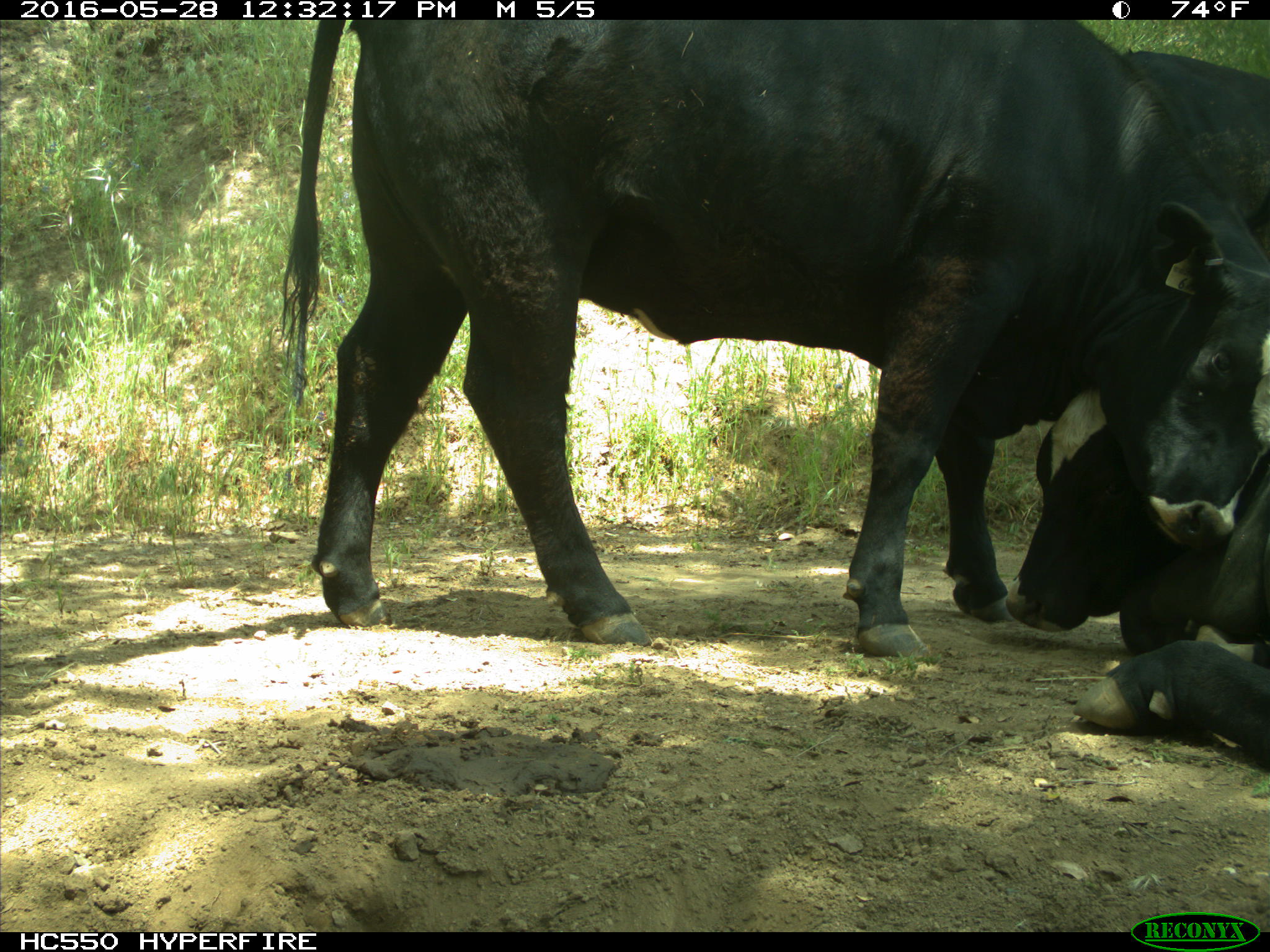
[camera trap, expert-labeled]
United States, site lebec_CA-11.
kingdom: Animalia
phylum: Chordata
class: Mammalia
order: Artiodactyla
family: Bovidae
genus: Bos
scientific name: Bos taurus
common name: domestic cow